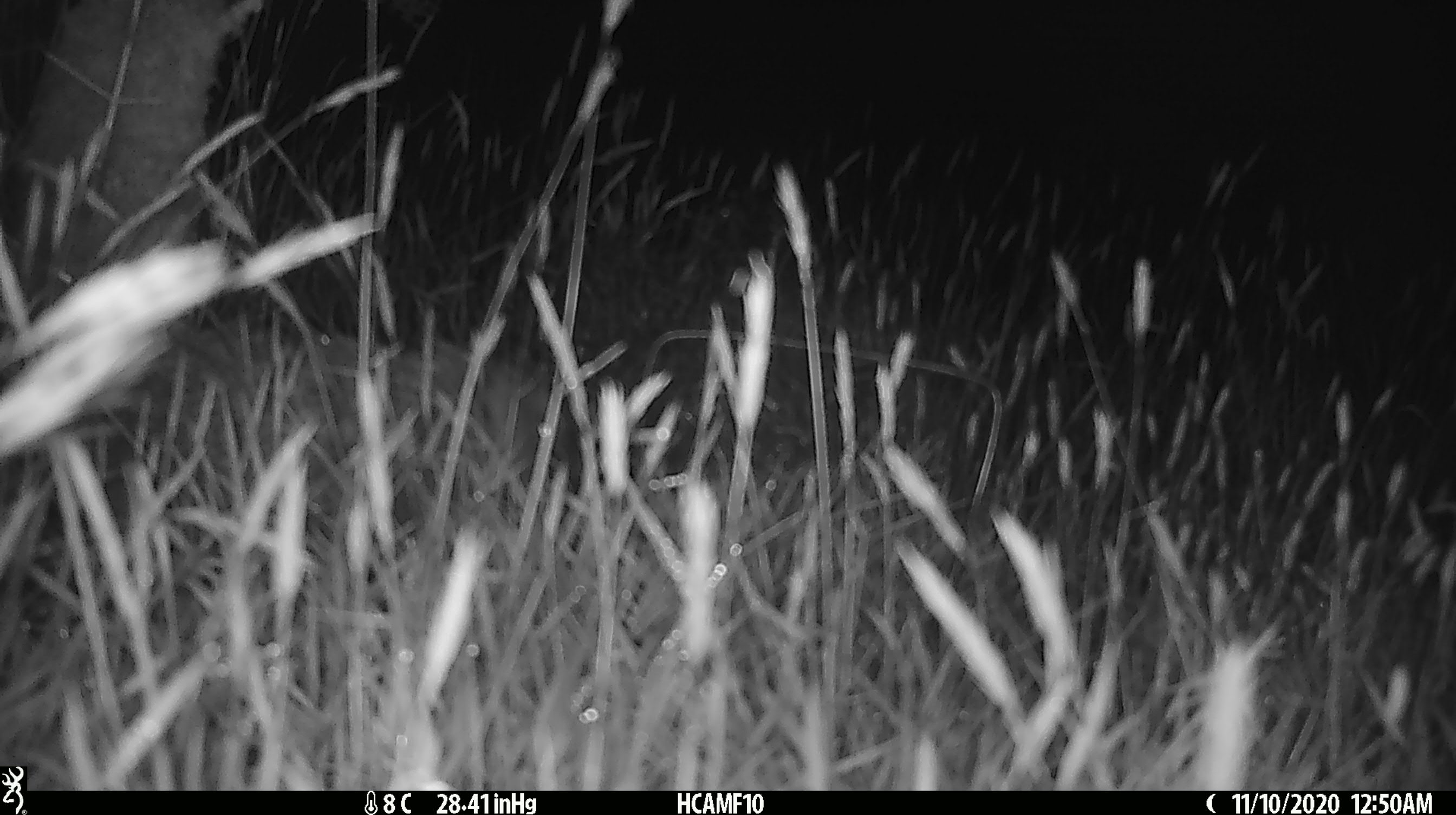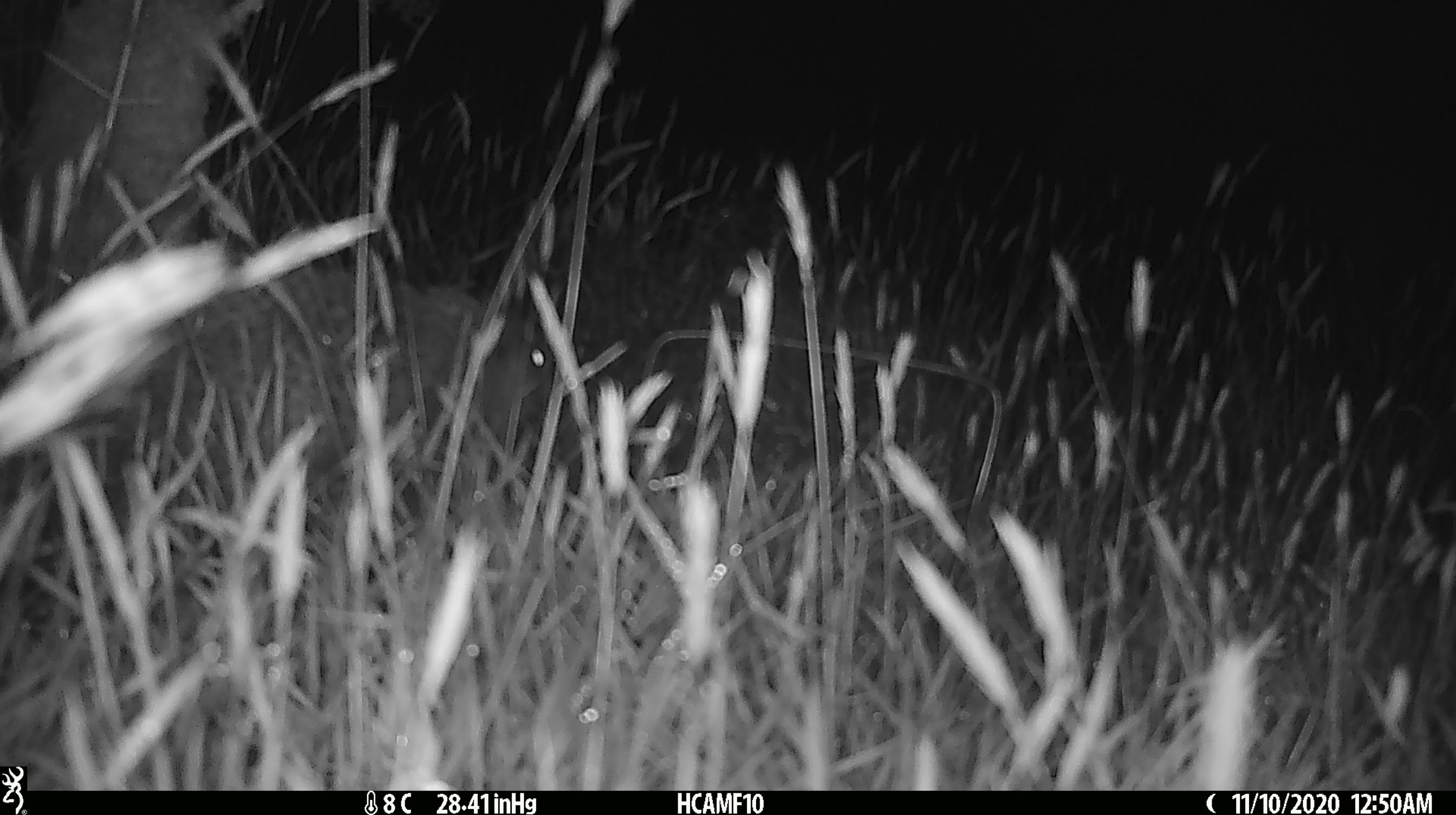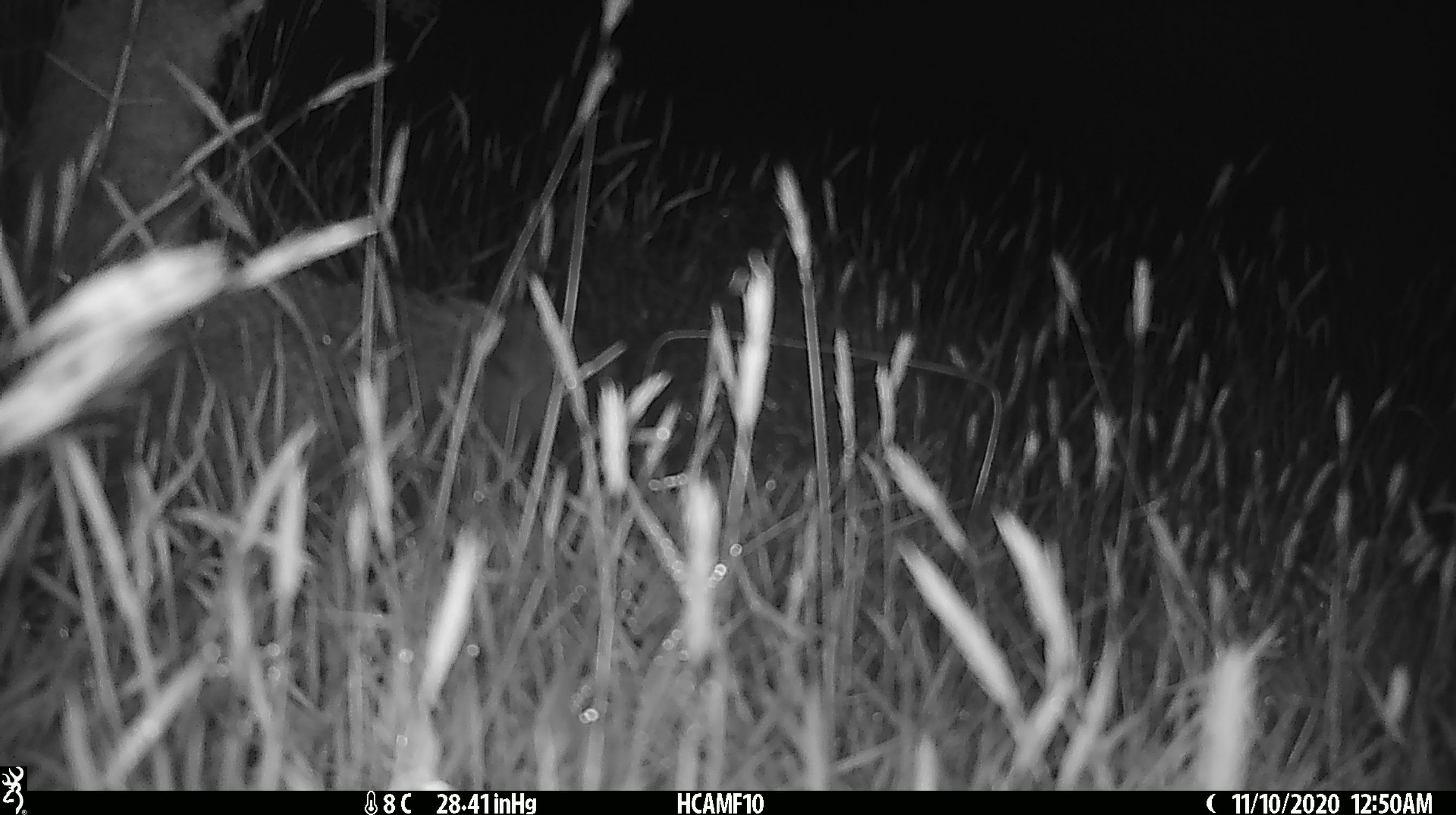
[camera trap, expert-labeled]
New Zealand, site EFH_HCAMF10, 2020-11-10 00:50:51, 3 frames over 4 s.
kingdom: Animalia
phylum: Chordata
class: Mammalia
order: Eulipotyphla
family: Erinaceidae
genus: Erinaceus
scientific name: Erinaceus europaeus europaeus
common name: european hedgehog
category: hedgehog